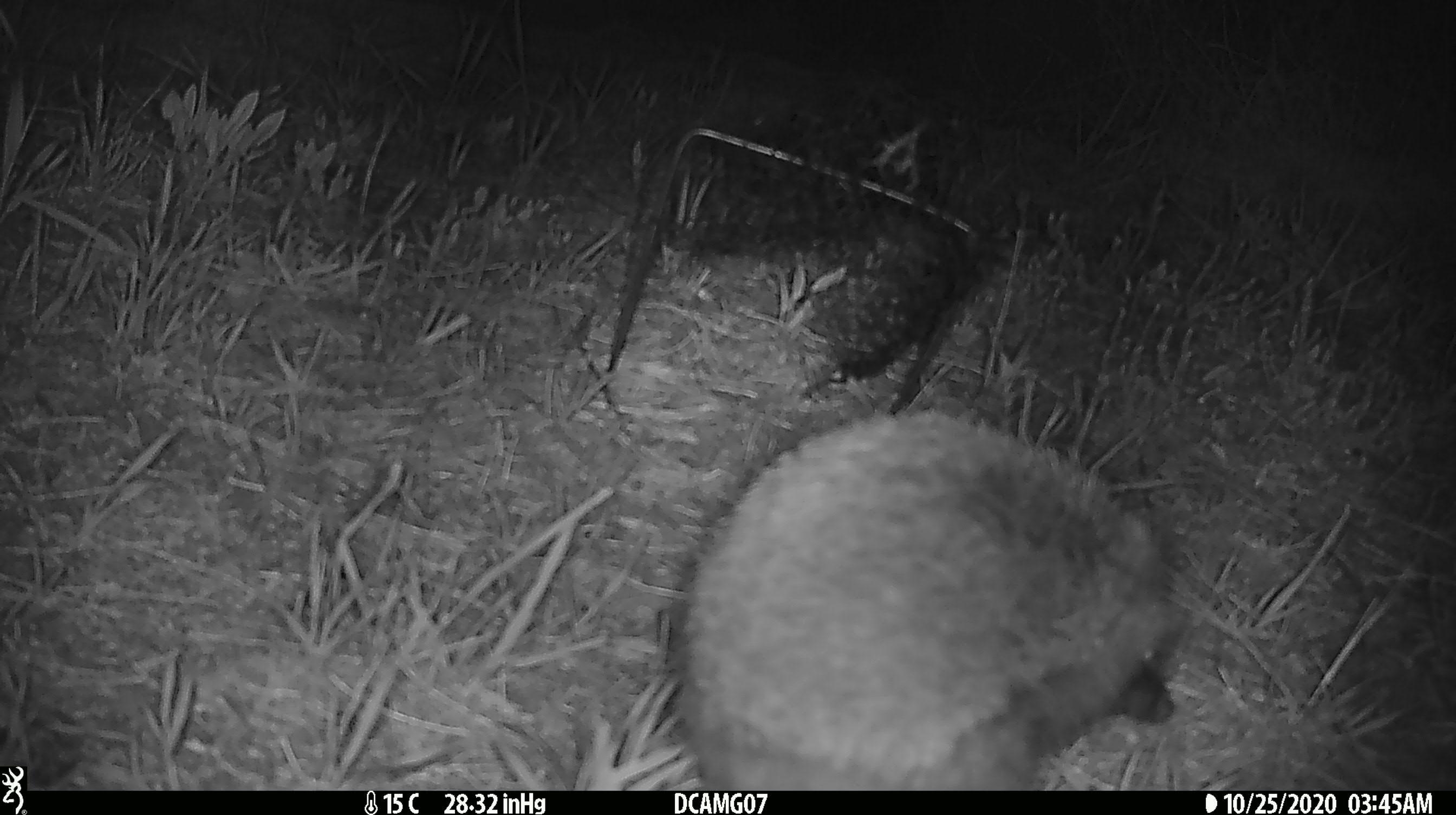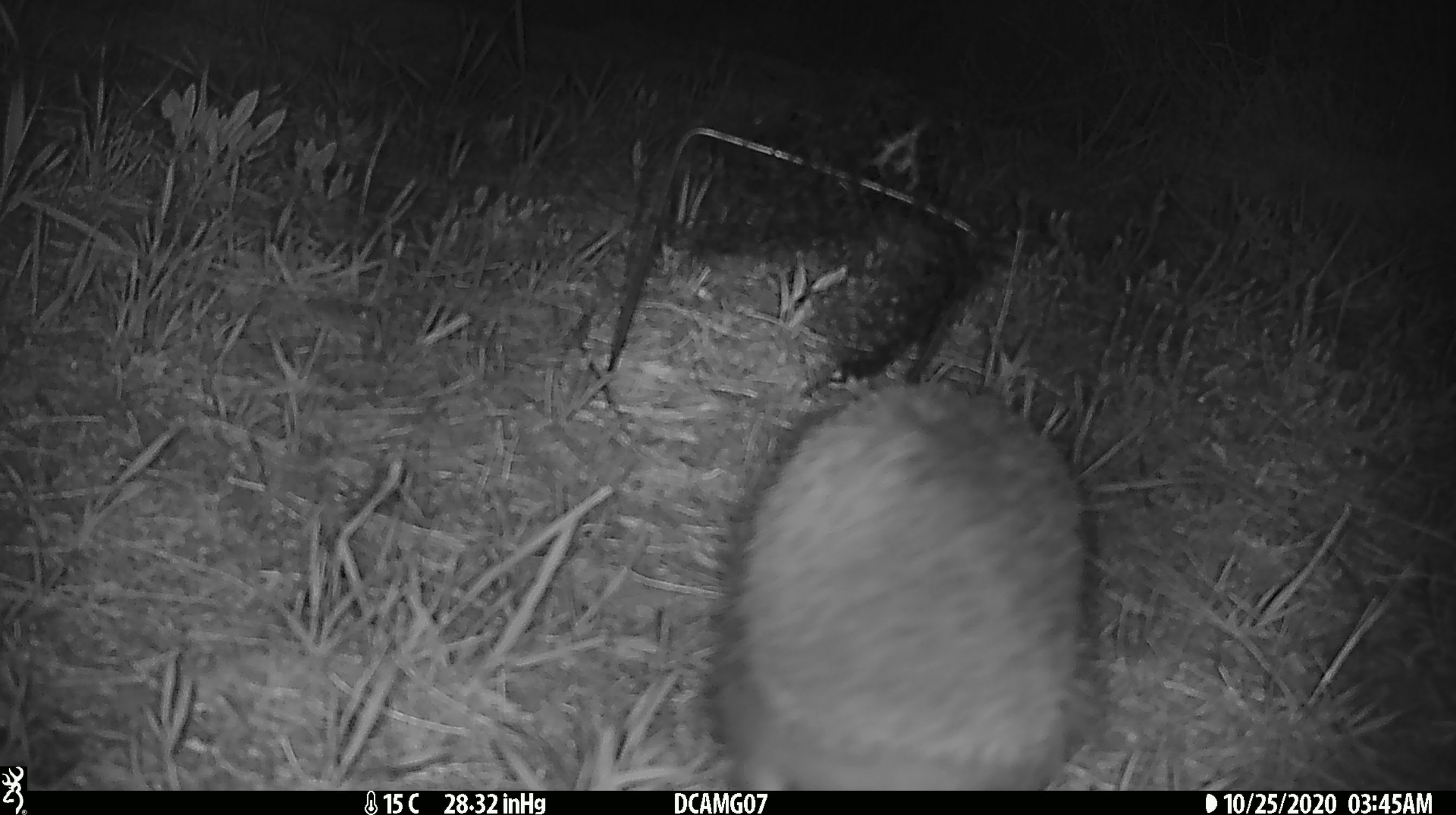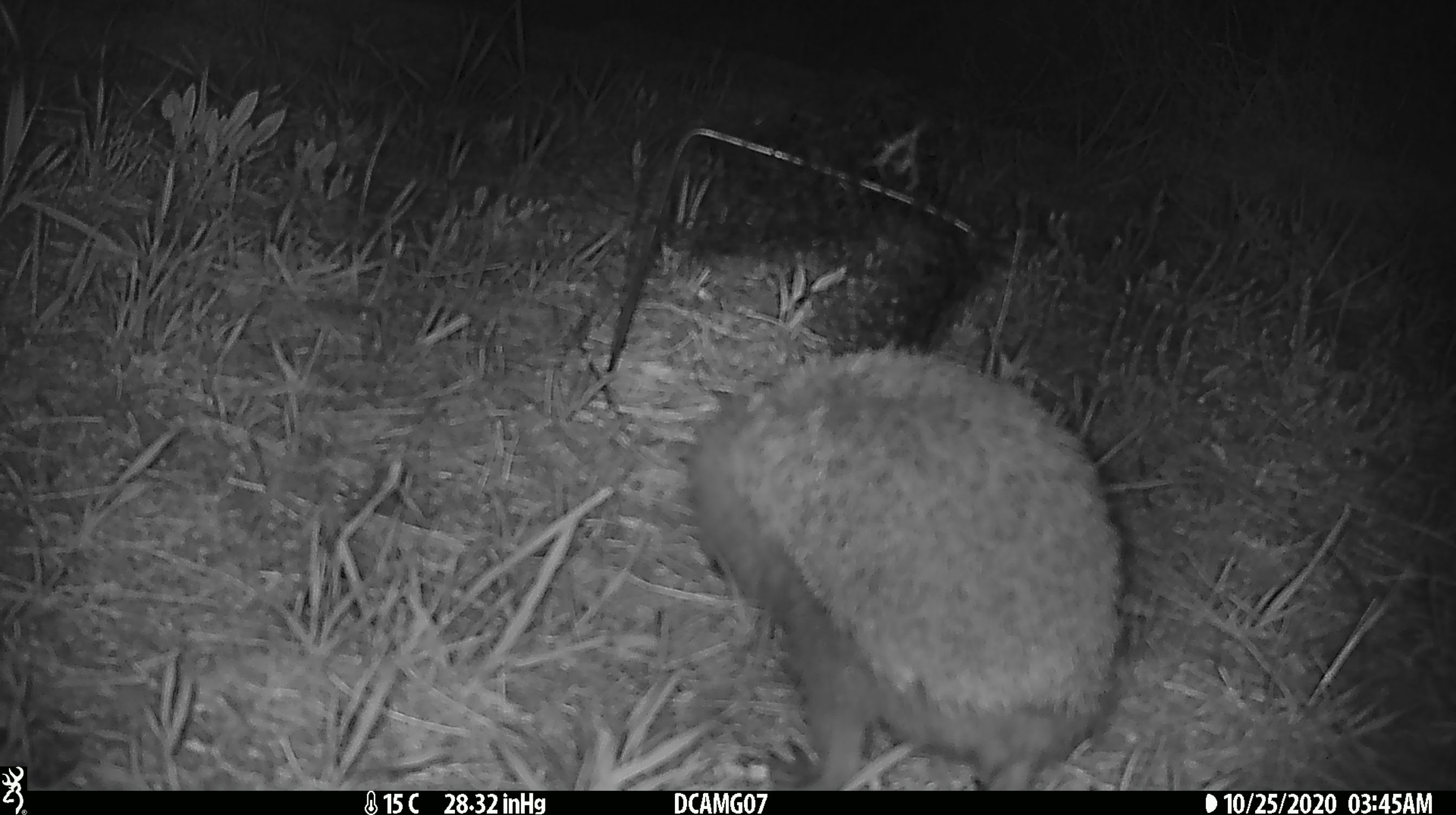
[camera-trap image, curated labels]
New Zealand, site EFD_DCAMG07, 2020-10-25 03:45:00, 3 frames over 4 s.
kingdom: Animalia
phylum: Chordata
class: Mammalia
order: Eulipotyphla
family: Erinaceidae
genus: Erinaceus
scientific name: Erinaceus europaeus europaeus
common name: european hedgehog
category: hedgehog